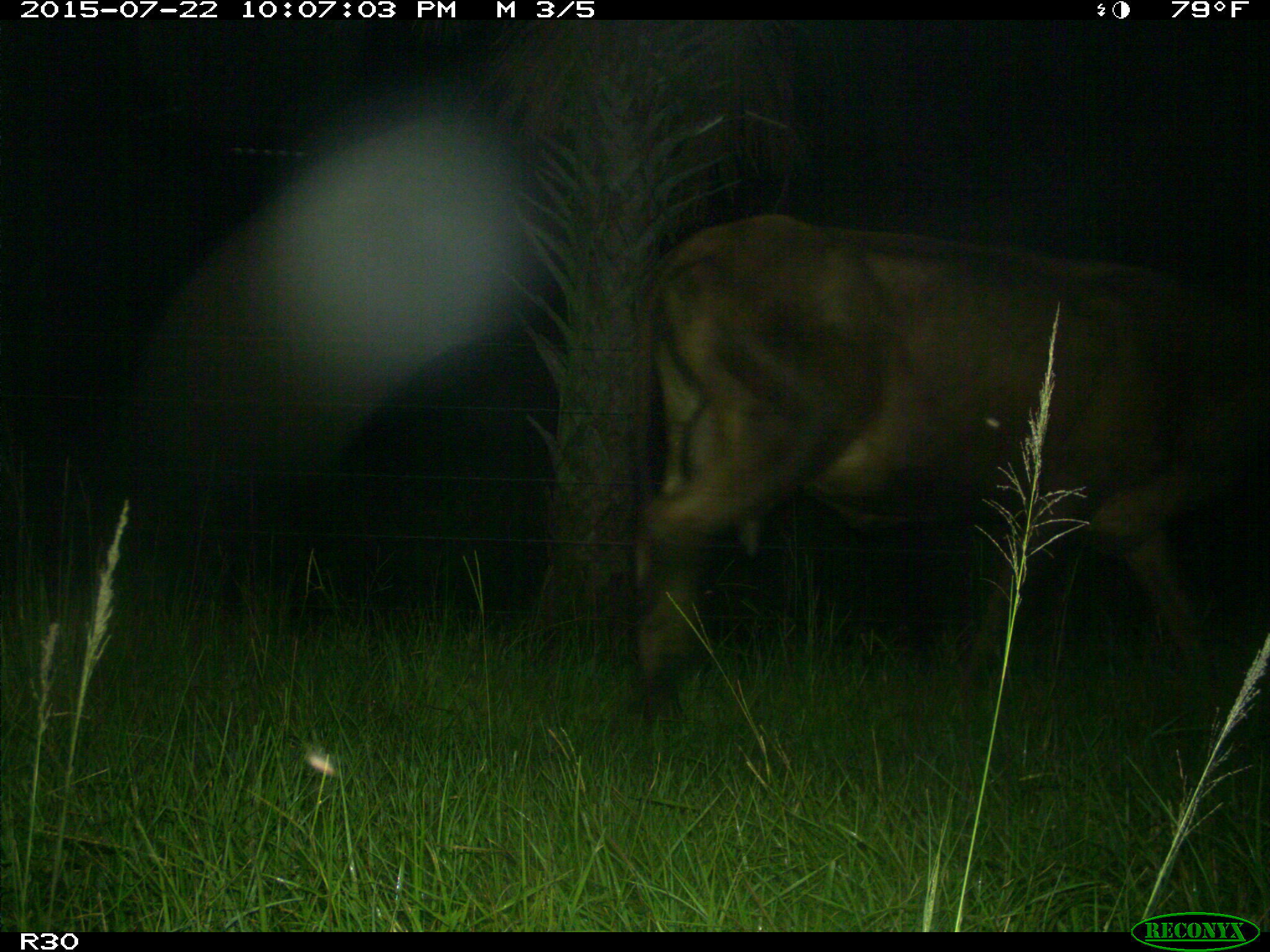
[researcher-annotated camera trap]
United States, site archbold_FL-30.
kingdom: Animalia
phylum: Chordata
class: Mammalia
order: Artiodactyla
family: Bovidae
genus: Bos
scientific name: Bos taurus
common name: domestic cow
Bos taurus (domestic cow).